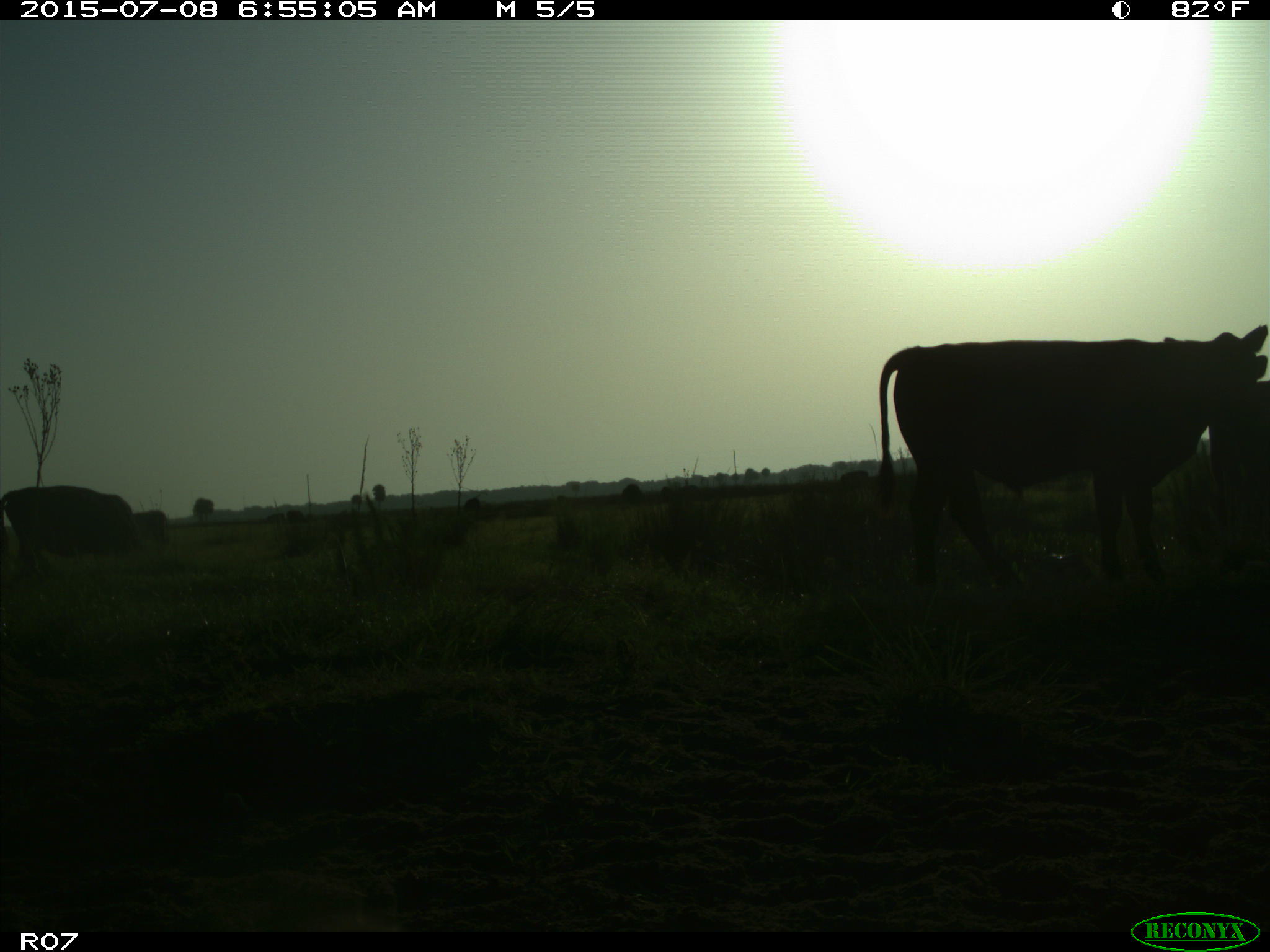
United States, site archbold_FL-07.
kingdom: Animalia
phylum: Chordata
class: Mammalia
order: Artiodactyla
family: Bovidae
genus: Bos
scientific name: Bos taurus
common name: domestic cow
Bos taurus (domestic cow).